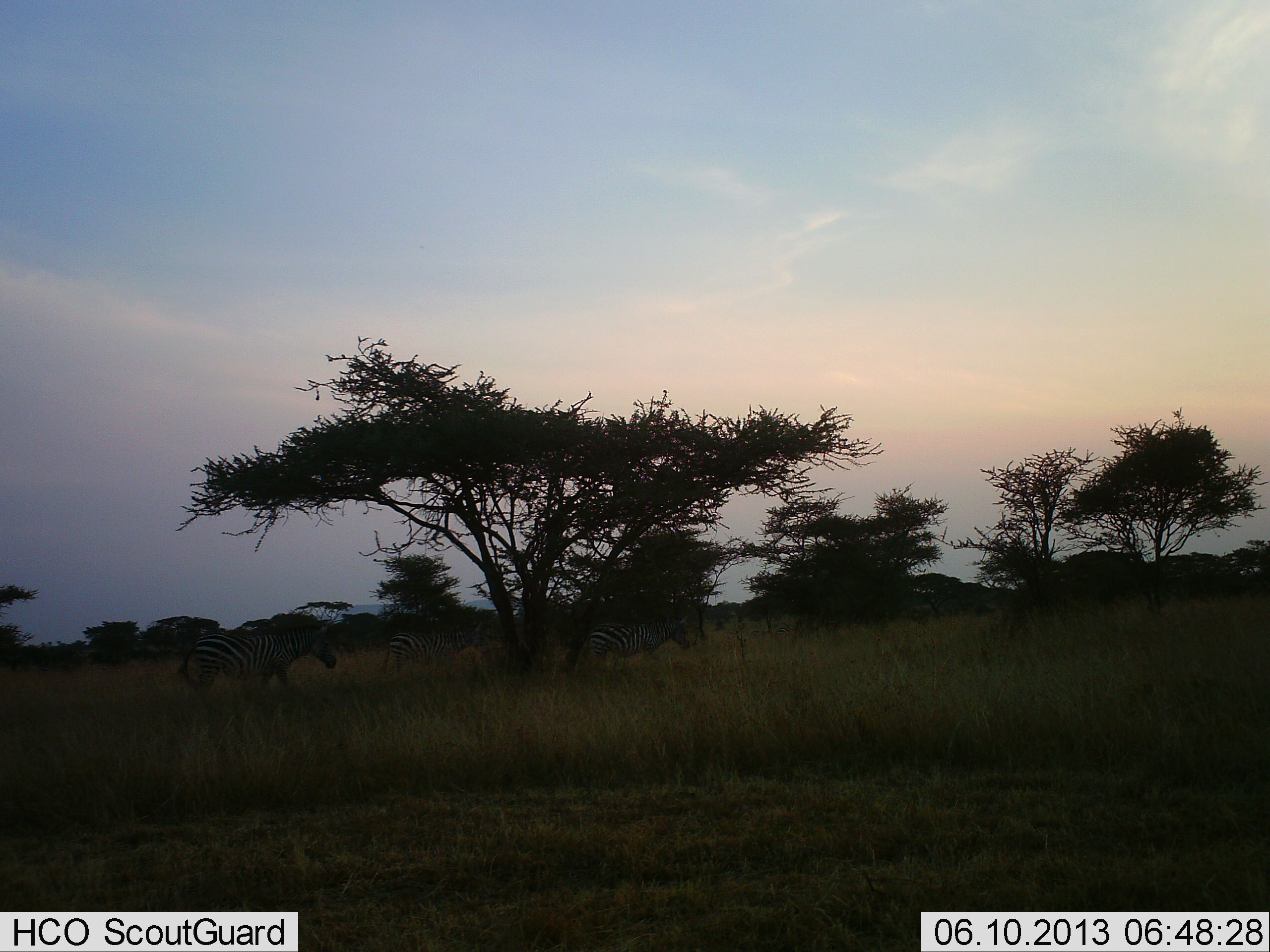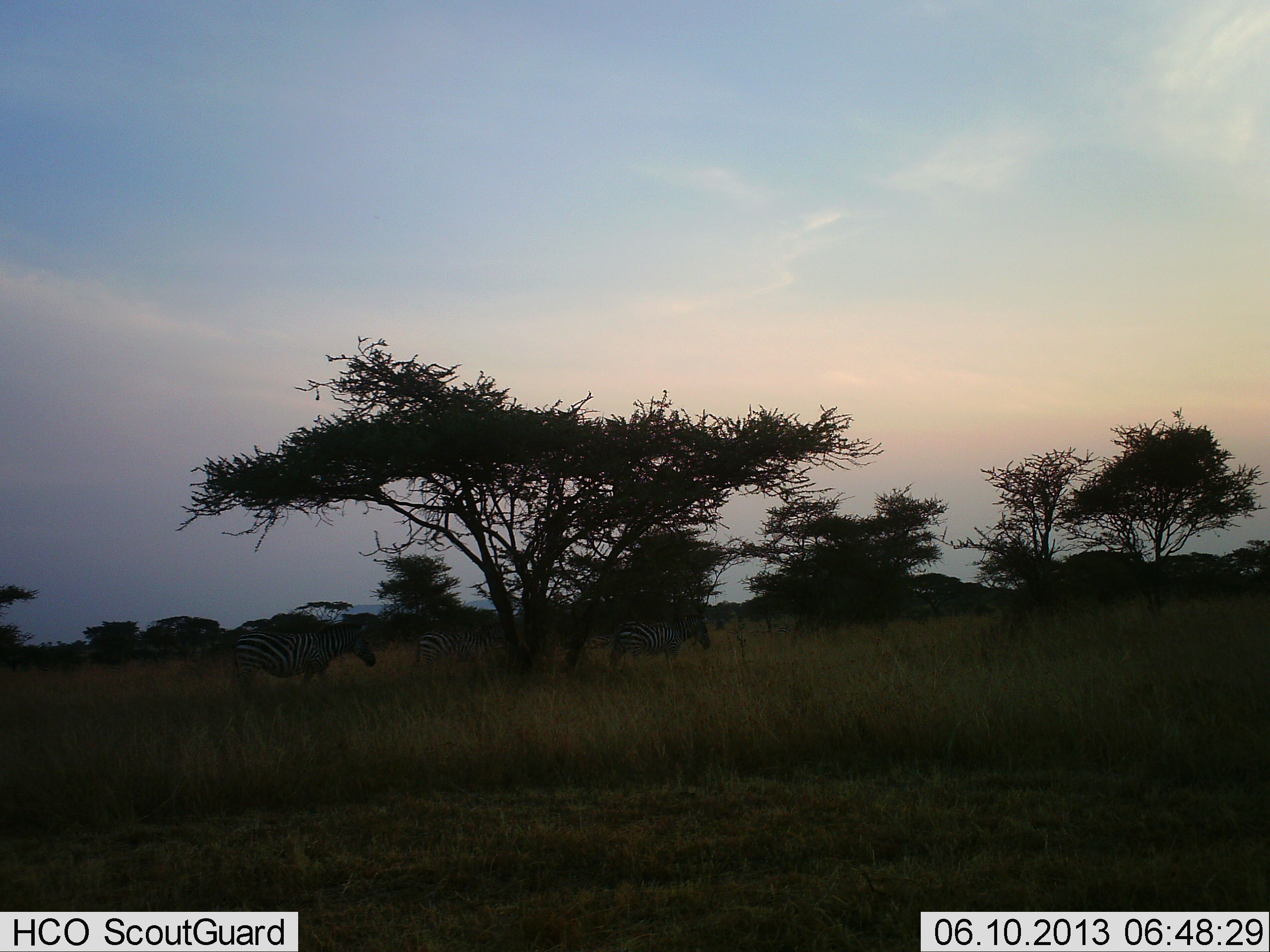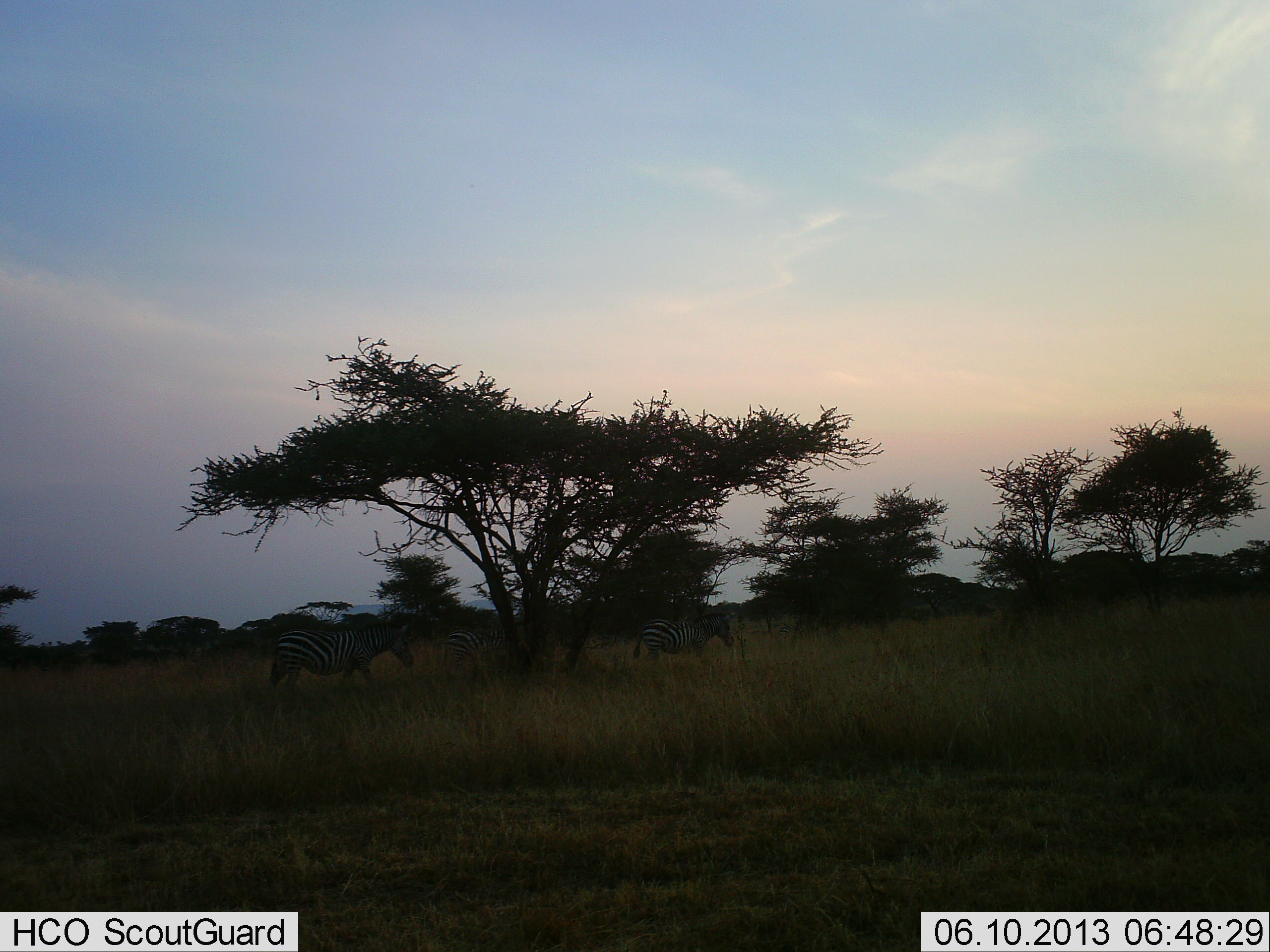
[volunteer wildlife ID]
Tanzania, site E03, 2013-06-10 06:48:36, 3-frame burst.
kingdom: Animalia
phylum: Chordata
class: Mammalia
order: Perissodactyla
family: Equidae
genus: Equus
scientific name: Equus quagga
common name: plains zebra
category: zebra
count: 3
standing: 10%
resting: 0%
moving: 90%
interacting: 0%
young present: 0%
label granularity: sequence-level